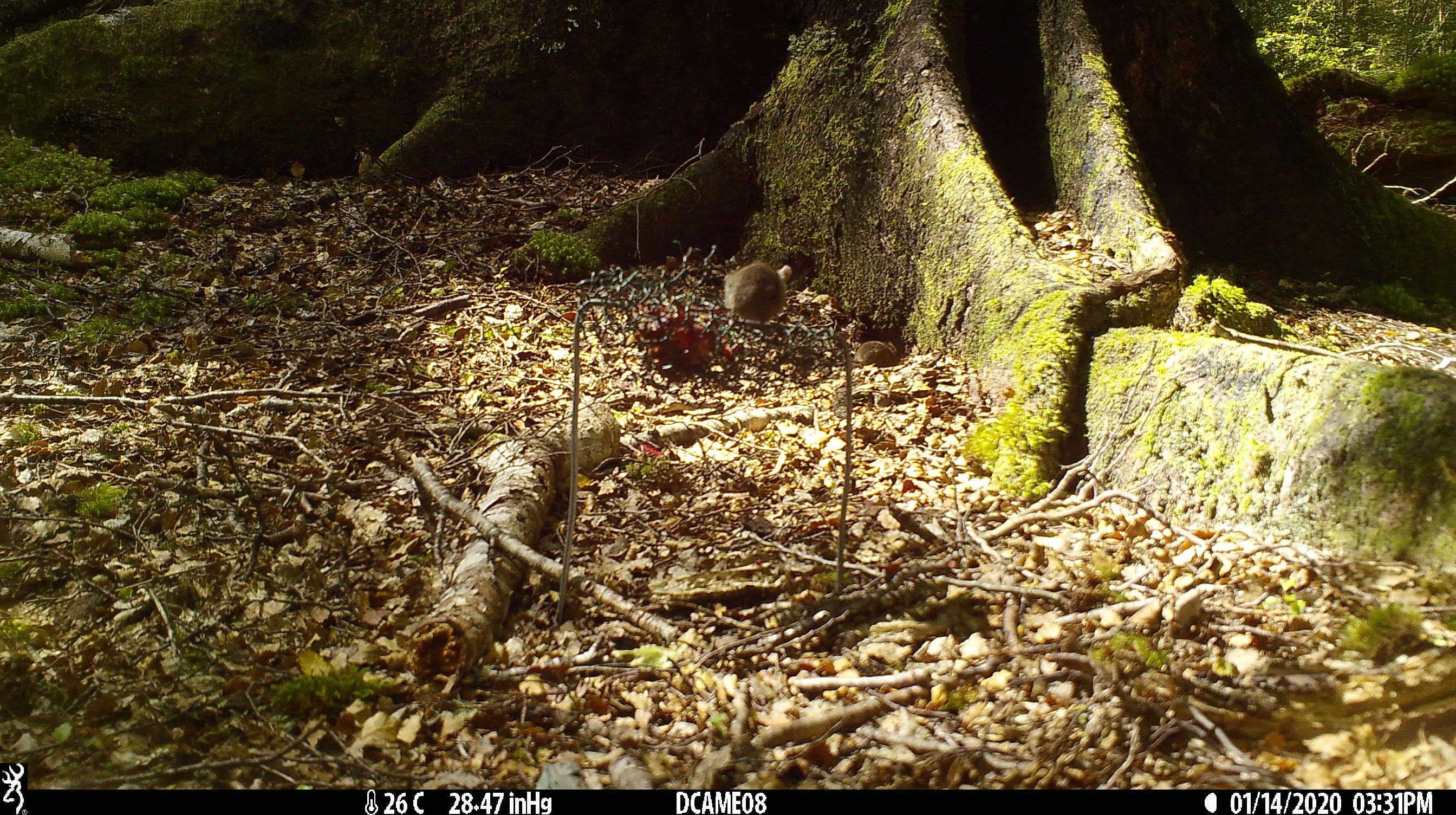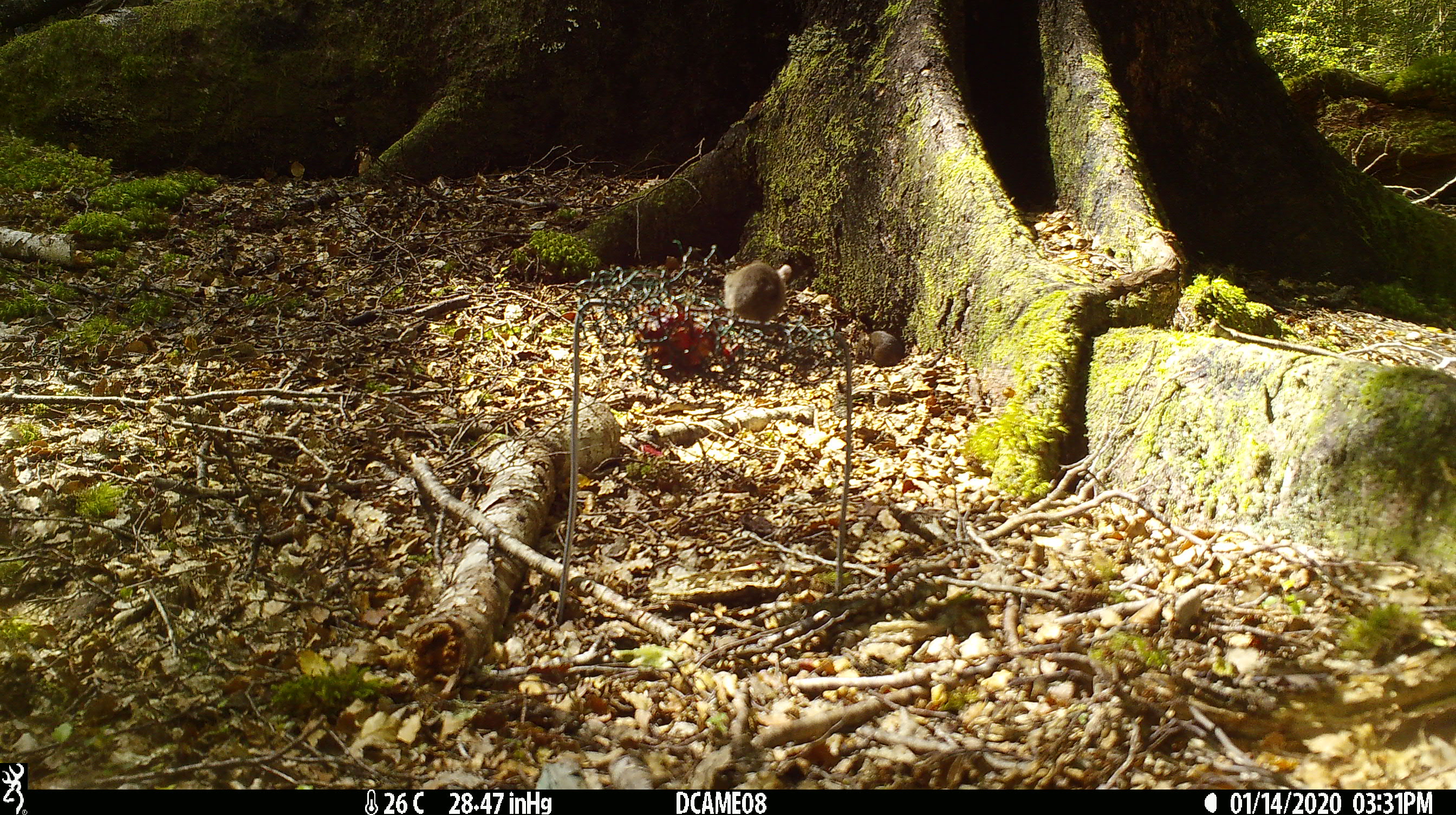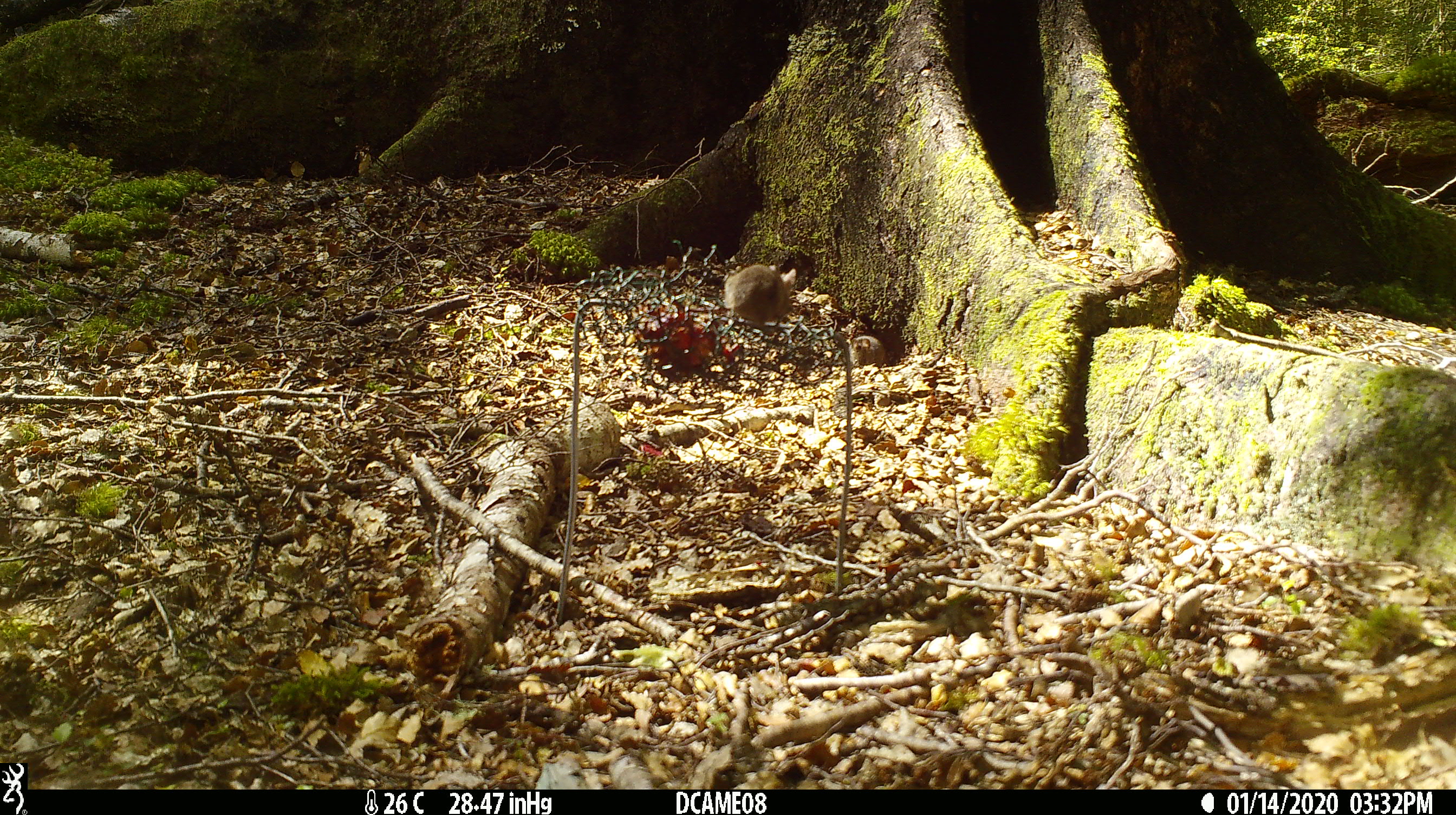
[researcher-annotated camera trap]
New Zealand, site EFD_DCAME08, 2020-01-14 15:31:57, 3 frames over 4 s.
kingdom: Animalia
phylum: Chordata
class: Mammalia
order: Rodentia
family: Muridae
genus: Mus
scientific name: Mus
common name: mouse